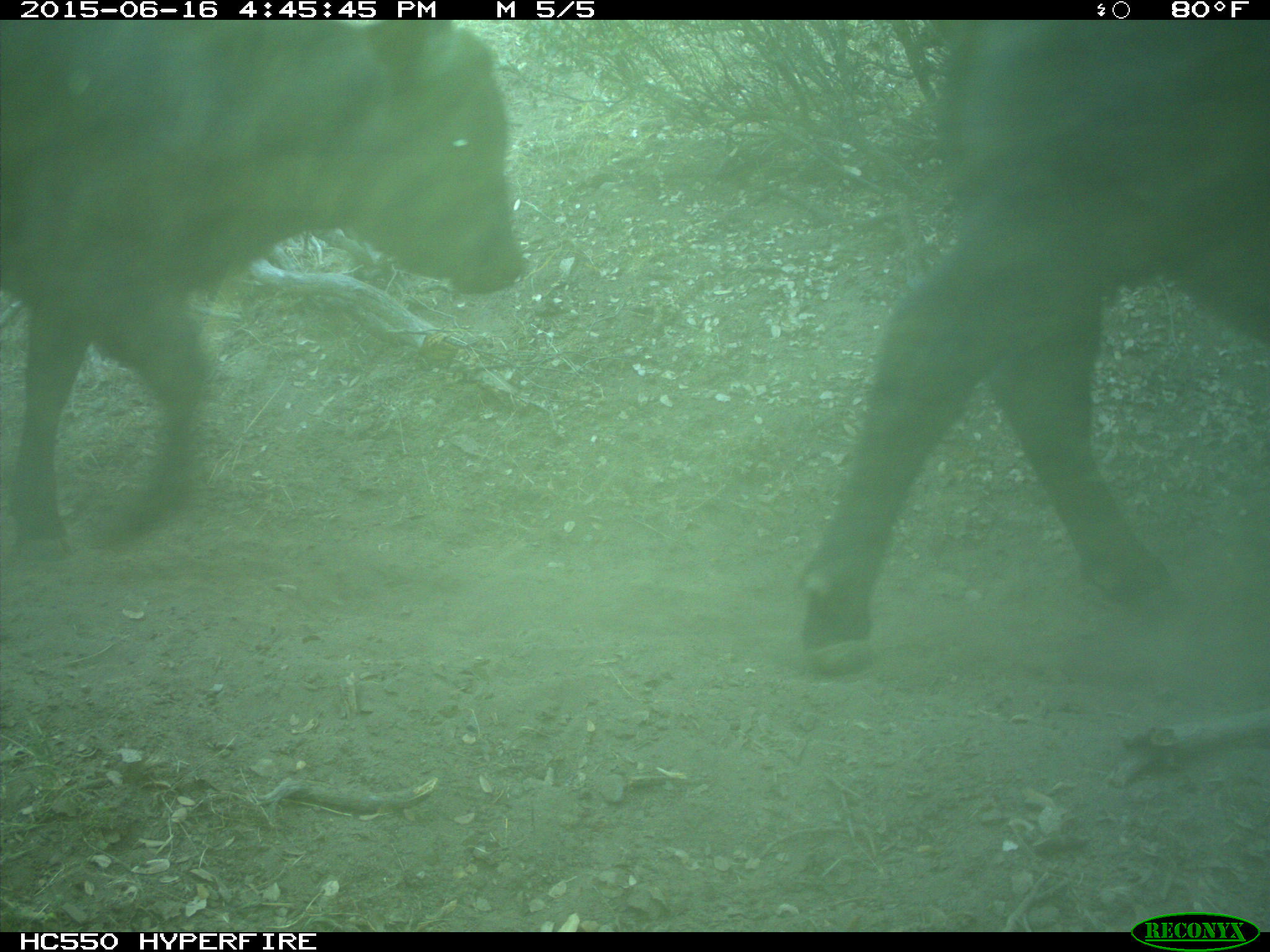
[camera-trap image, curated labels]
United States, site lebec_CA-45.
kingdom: Animalia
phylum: Chordata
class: Mammalia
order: Artiodactyla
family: Bovidae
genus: Bos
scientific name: Bos taurus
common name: domestic cow